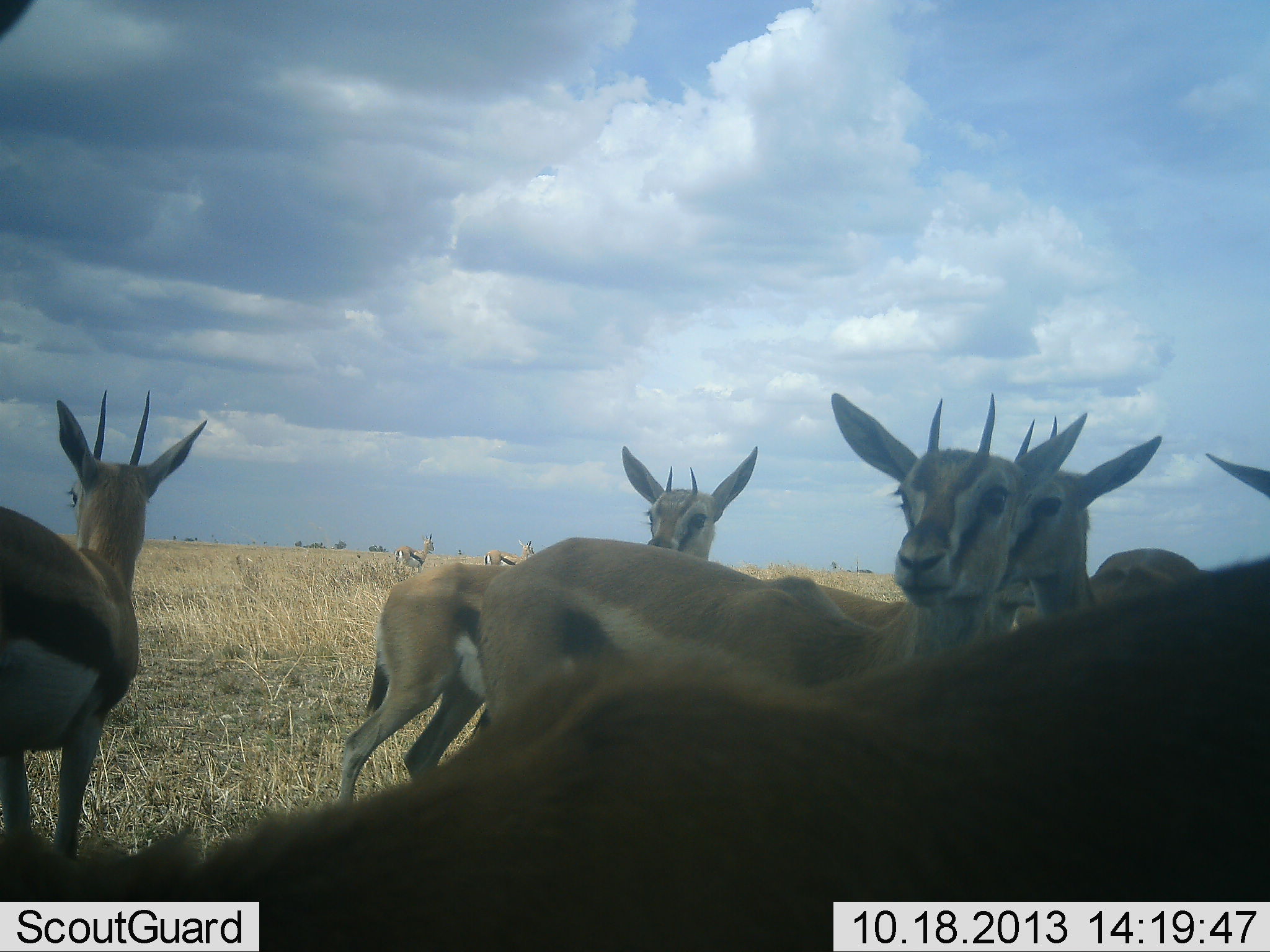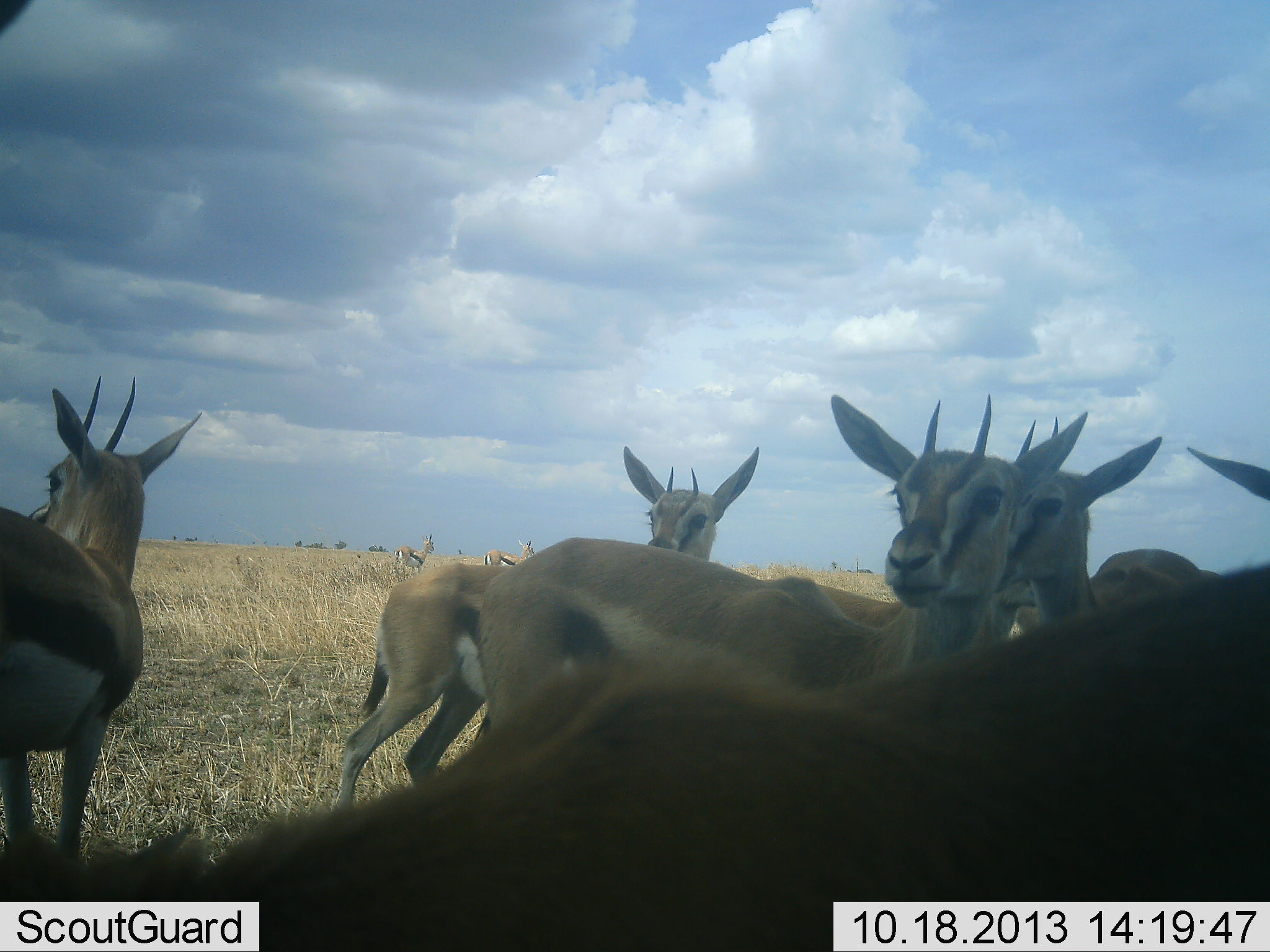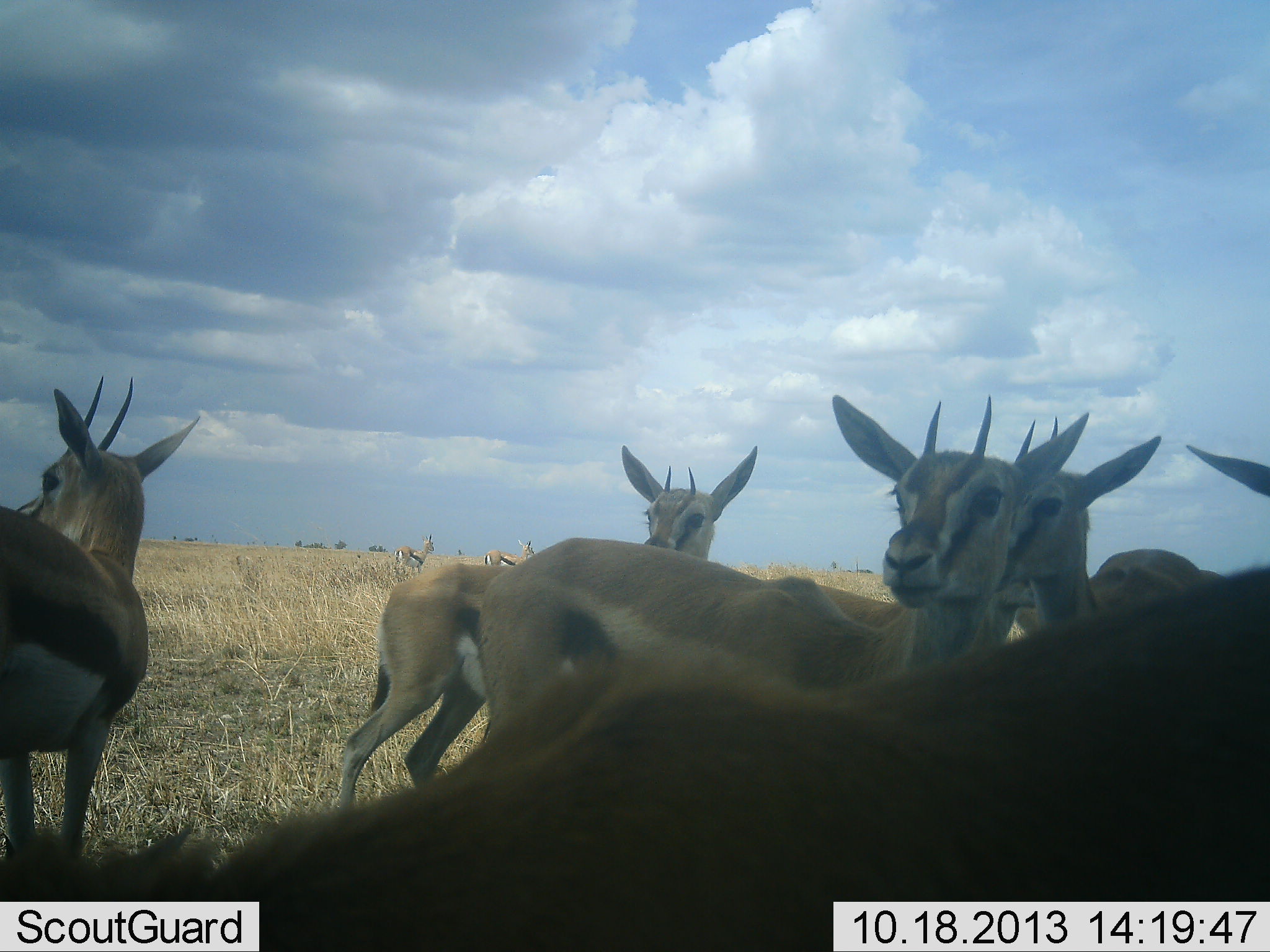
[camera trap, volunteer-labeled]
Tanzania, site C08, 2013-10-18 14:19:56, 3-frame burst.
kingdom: Animalia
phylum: Chordata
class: Mammalia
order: Artiodactyla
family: Bovidae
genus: Eudorcas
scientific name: Eudorcas thomsonii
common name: thomson's gazelle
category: gazellethomsons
Gazellethomsons (thomson's gazelle) (Eudorcas thomsonii), count 8. Behavior (volunteer vote fractions): standing 90%, resting 10%, moving 0%, interacting 0%. Young present (vote fraction): 0%. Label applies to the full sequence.